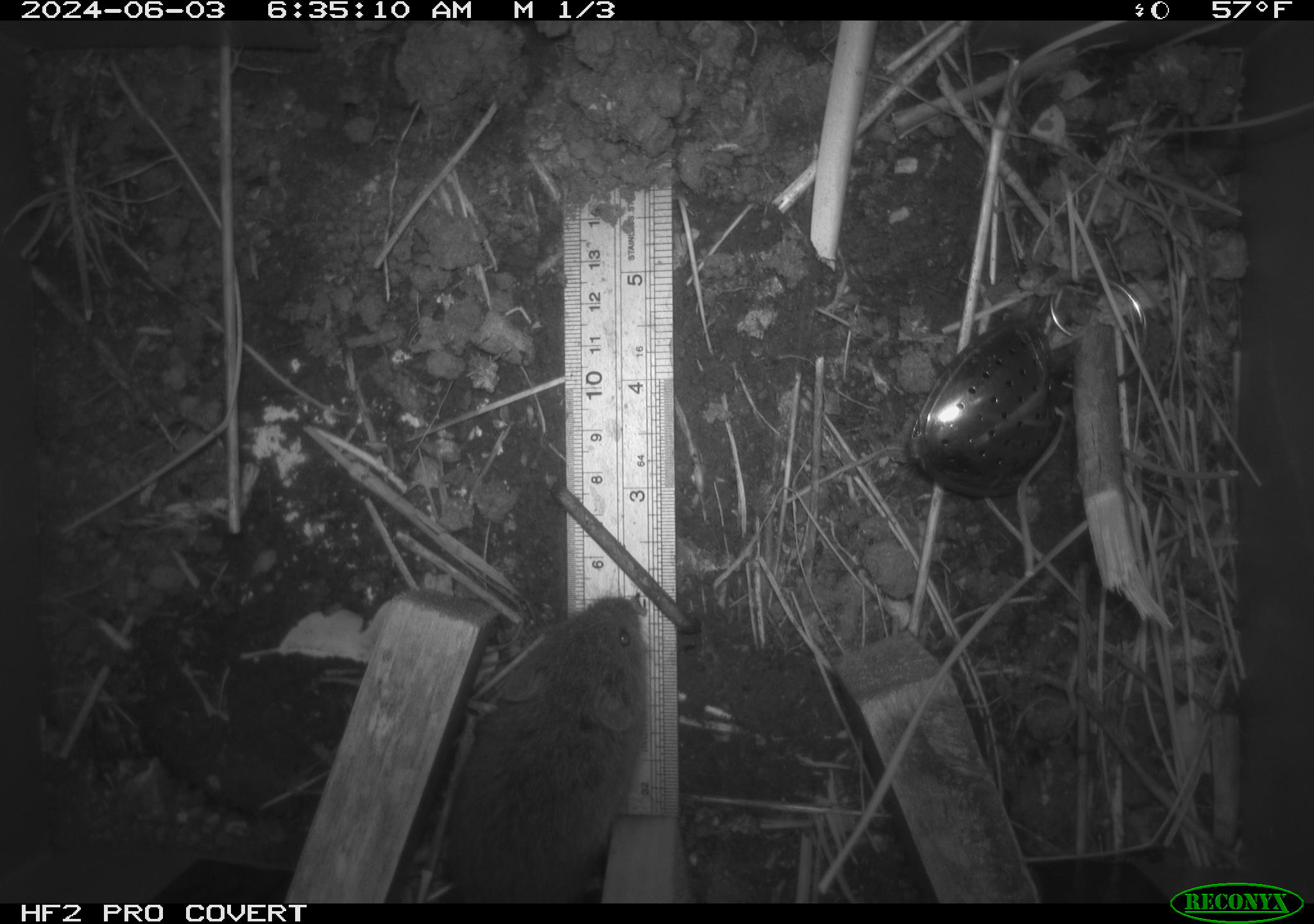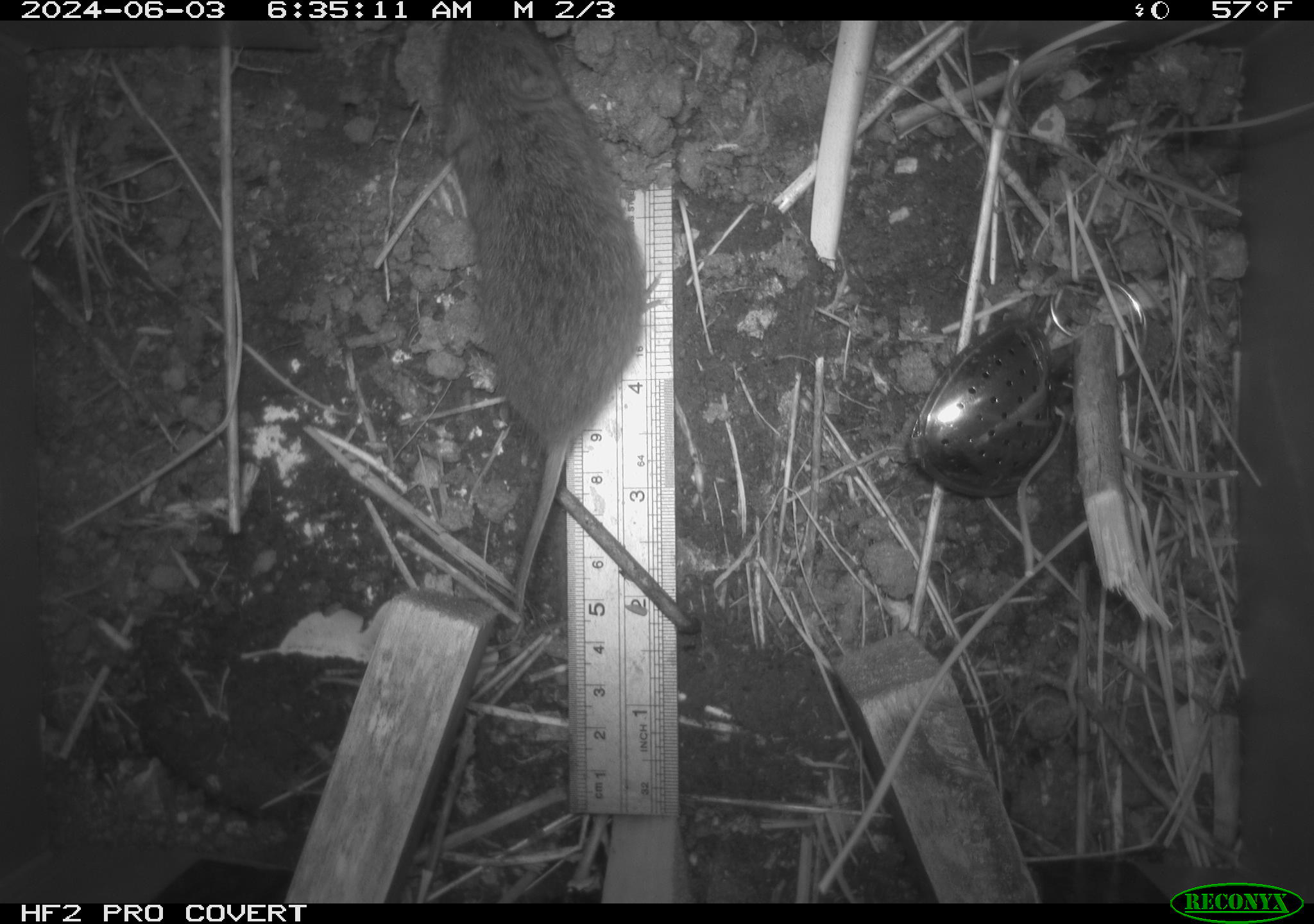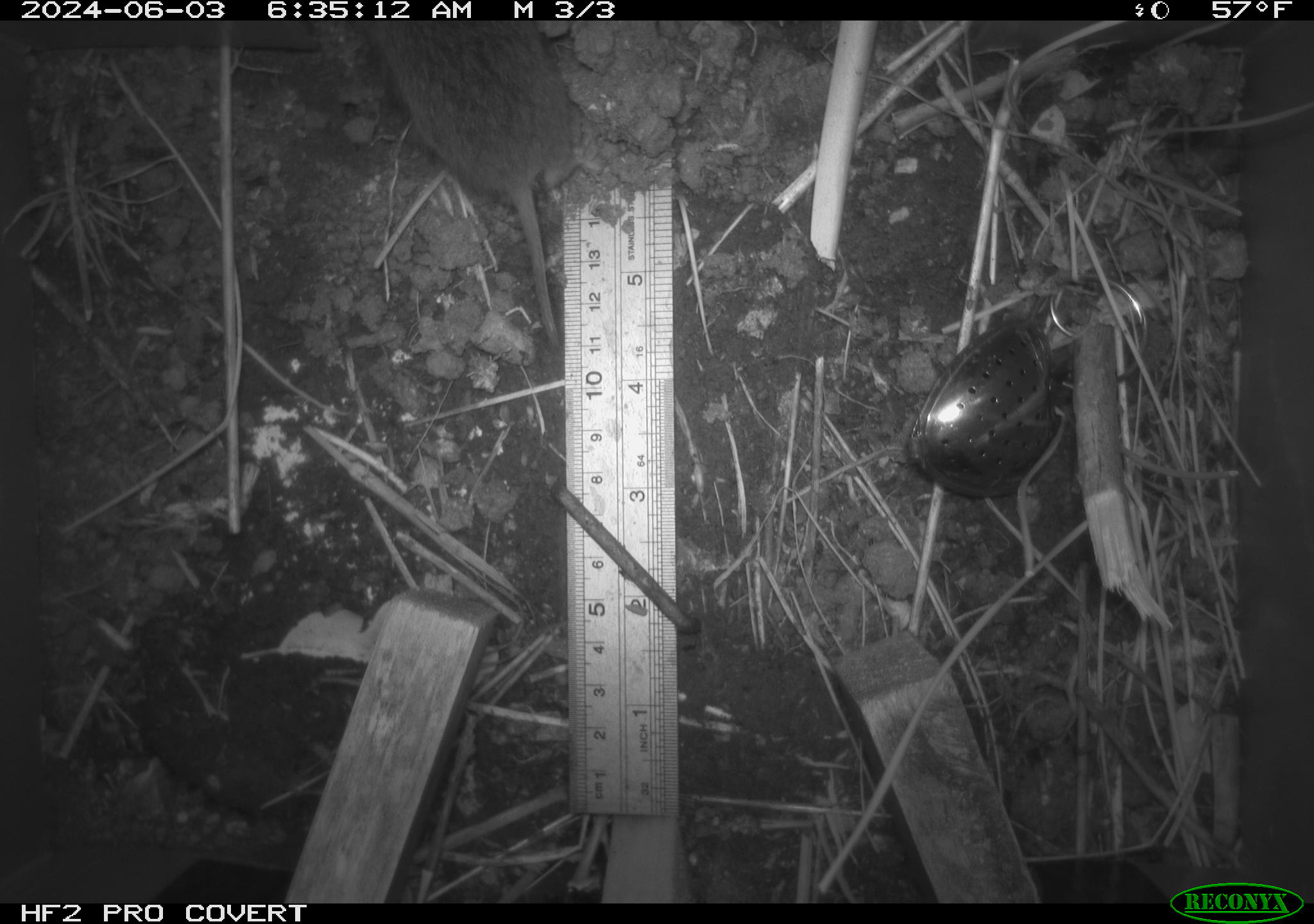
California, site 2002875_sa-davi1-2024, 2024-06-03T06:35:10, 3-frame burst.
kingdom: Animalia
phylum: Chordata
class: Mammalia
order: Rodentia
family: Cricetidae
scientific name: Arvicolinae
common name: voles, lemmings, and muskrats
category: arvicolinae subfamily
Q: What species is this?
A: Arvicolinae subfamily (voles, lemmings, and muskrats) (Arvicolinae).